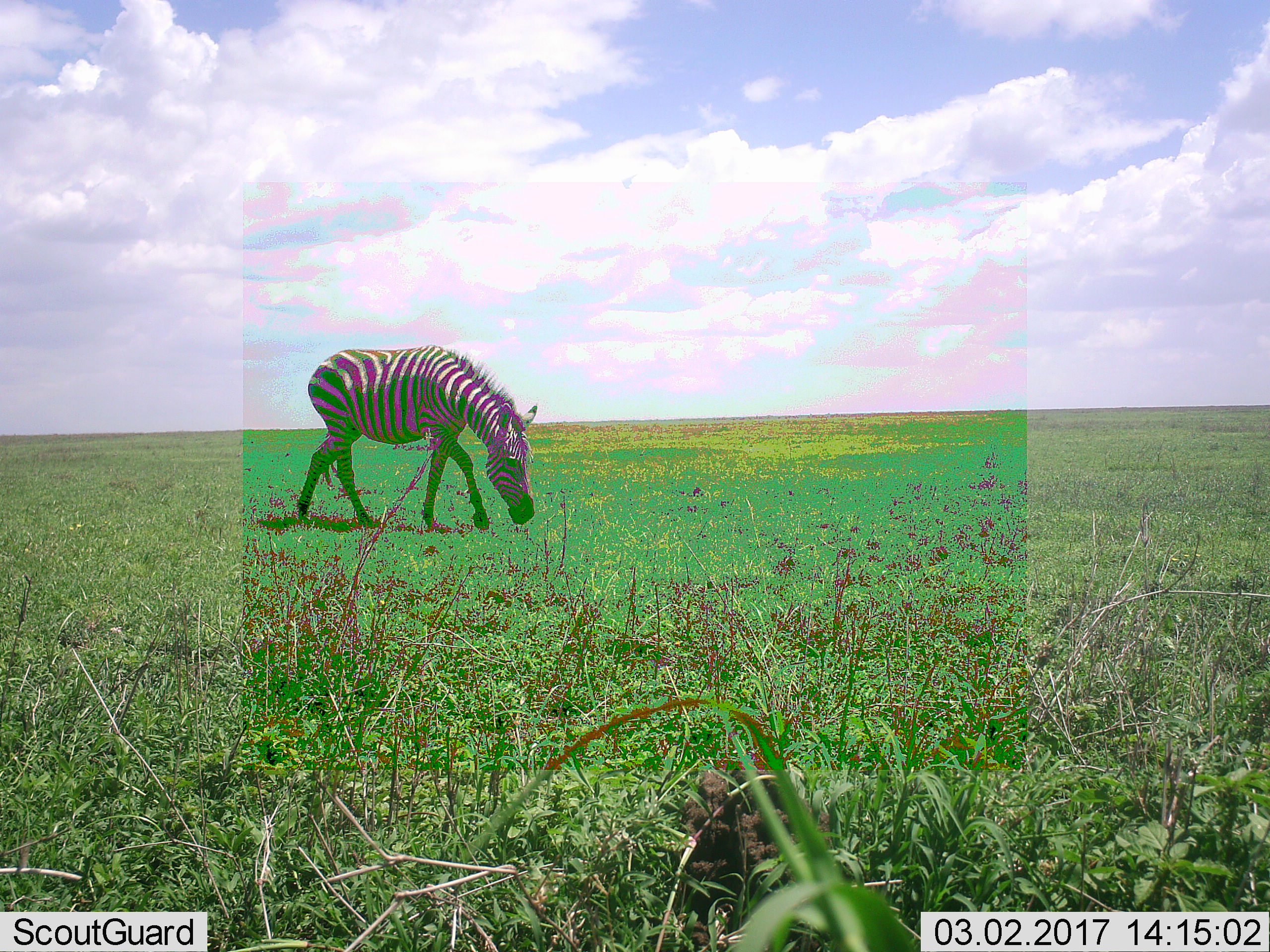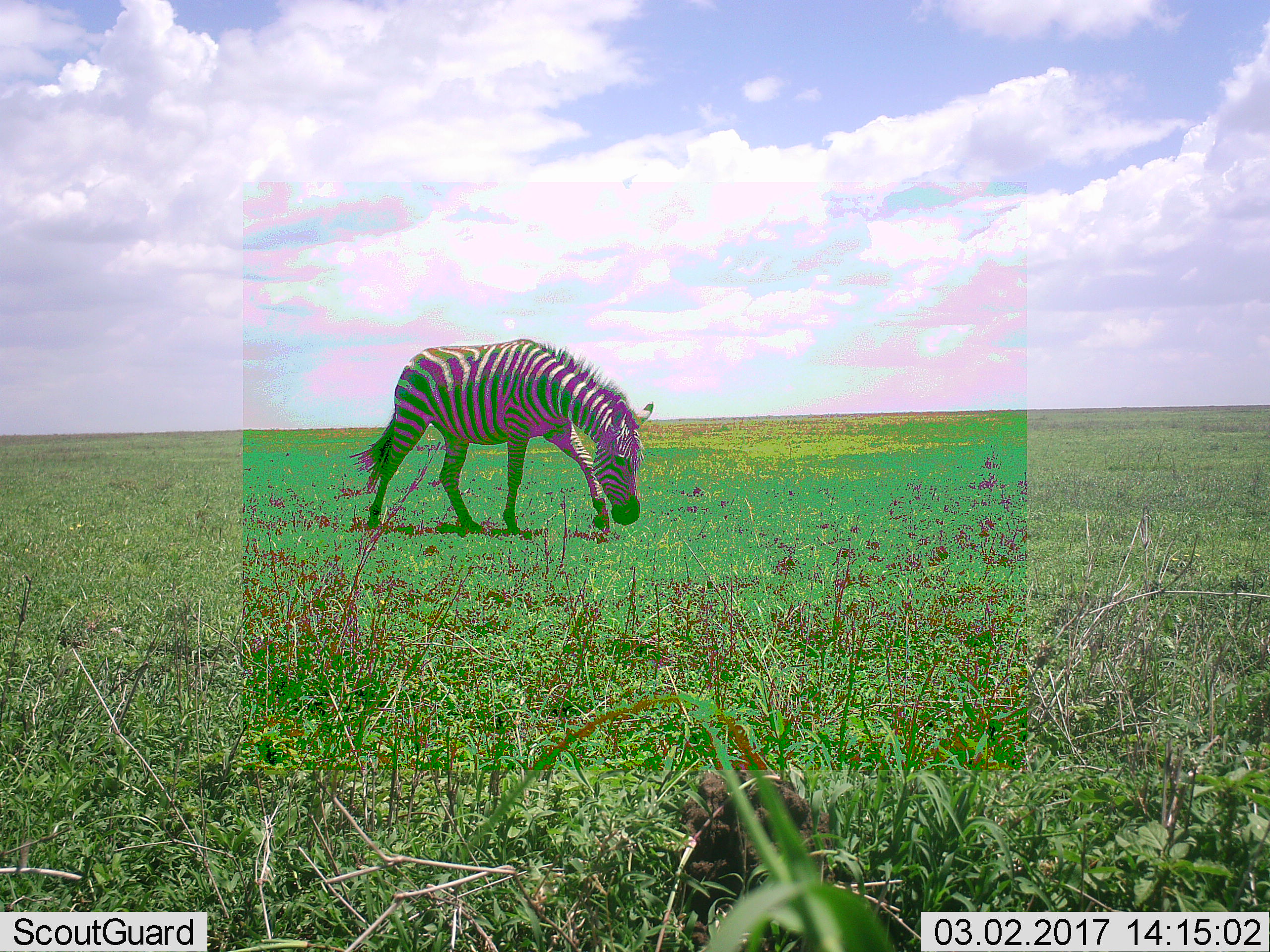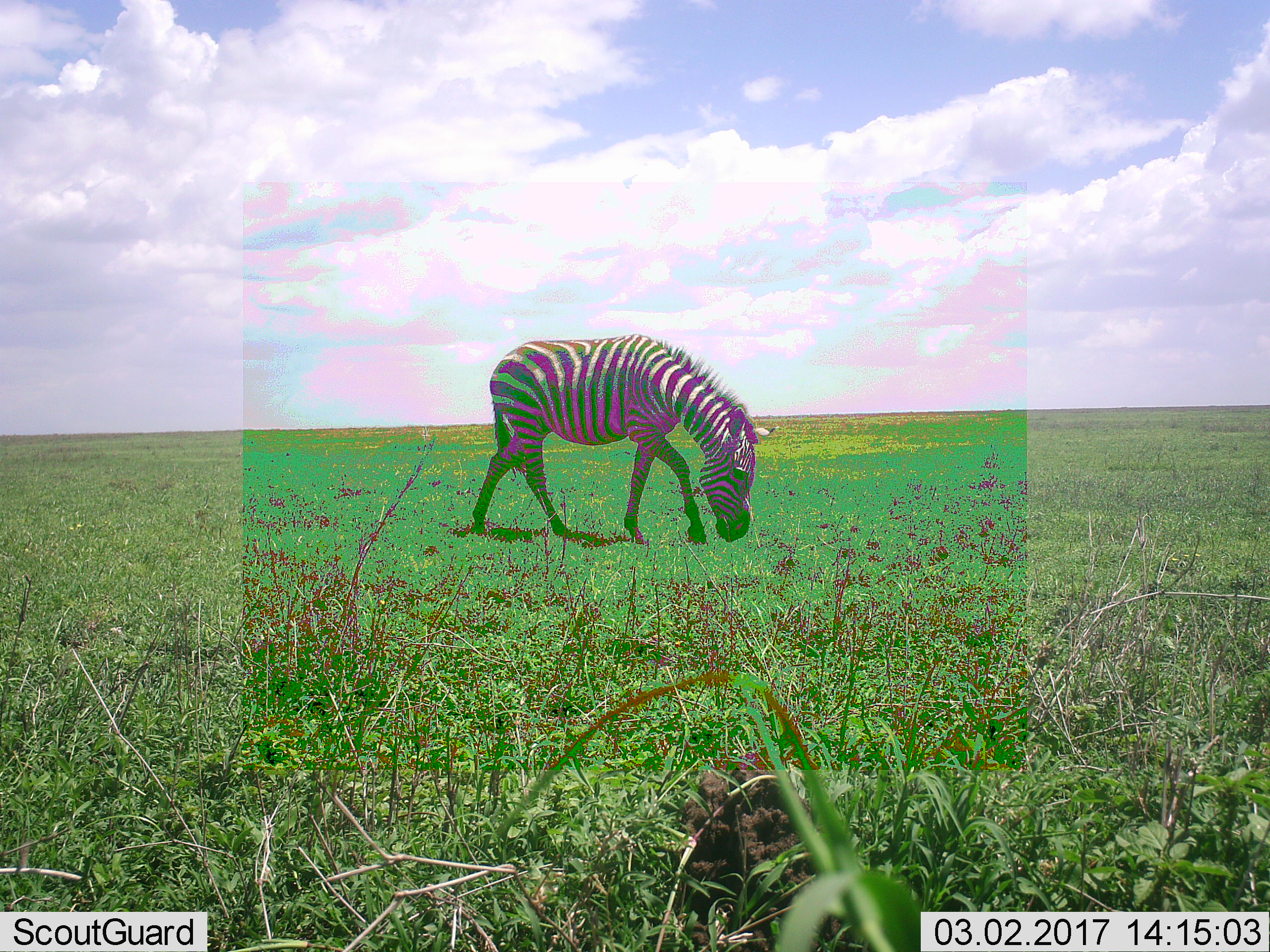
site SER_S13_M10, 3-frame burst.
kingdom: Animalia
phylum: Chordata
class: Mammalia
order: Perissodactyla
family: Equidae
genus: Equus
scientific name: Equus quagga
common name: plains zebra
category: zebraplains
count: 1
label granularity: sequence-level